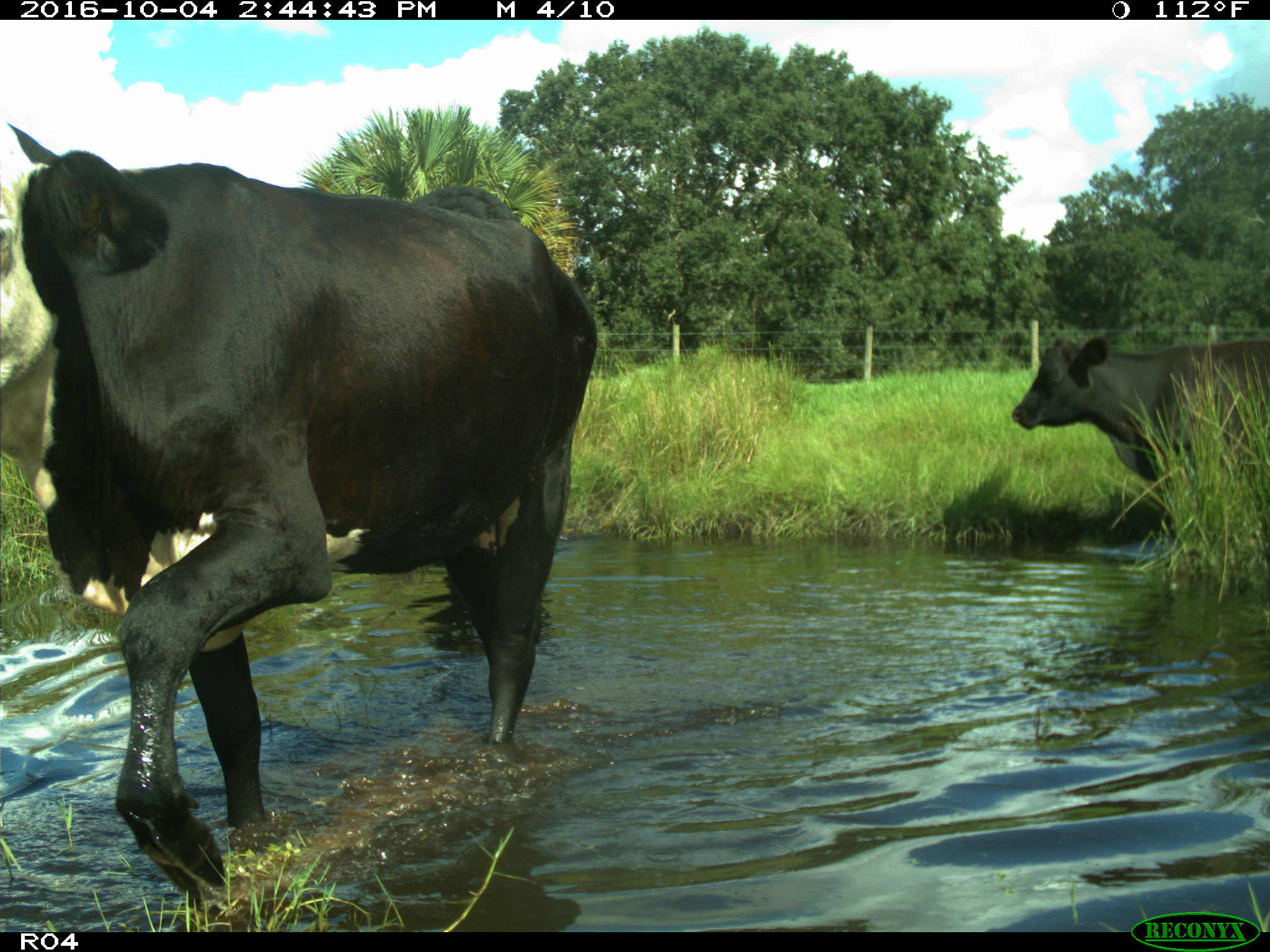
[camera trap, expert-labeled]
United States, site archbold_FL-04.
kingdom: Animalia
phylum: Chordata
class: Mammalia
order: Artiodactyla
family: Bovidae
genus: Bos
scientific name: Bos taurus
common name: domestic cow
Bos taurus (domestic cow).